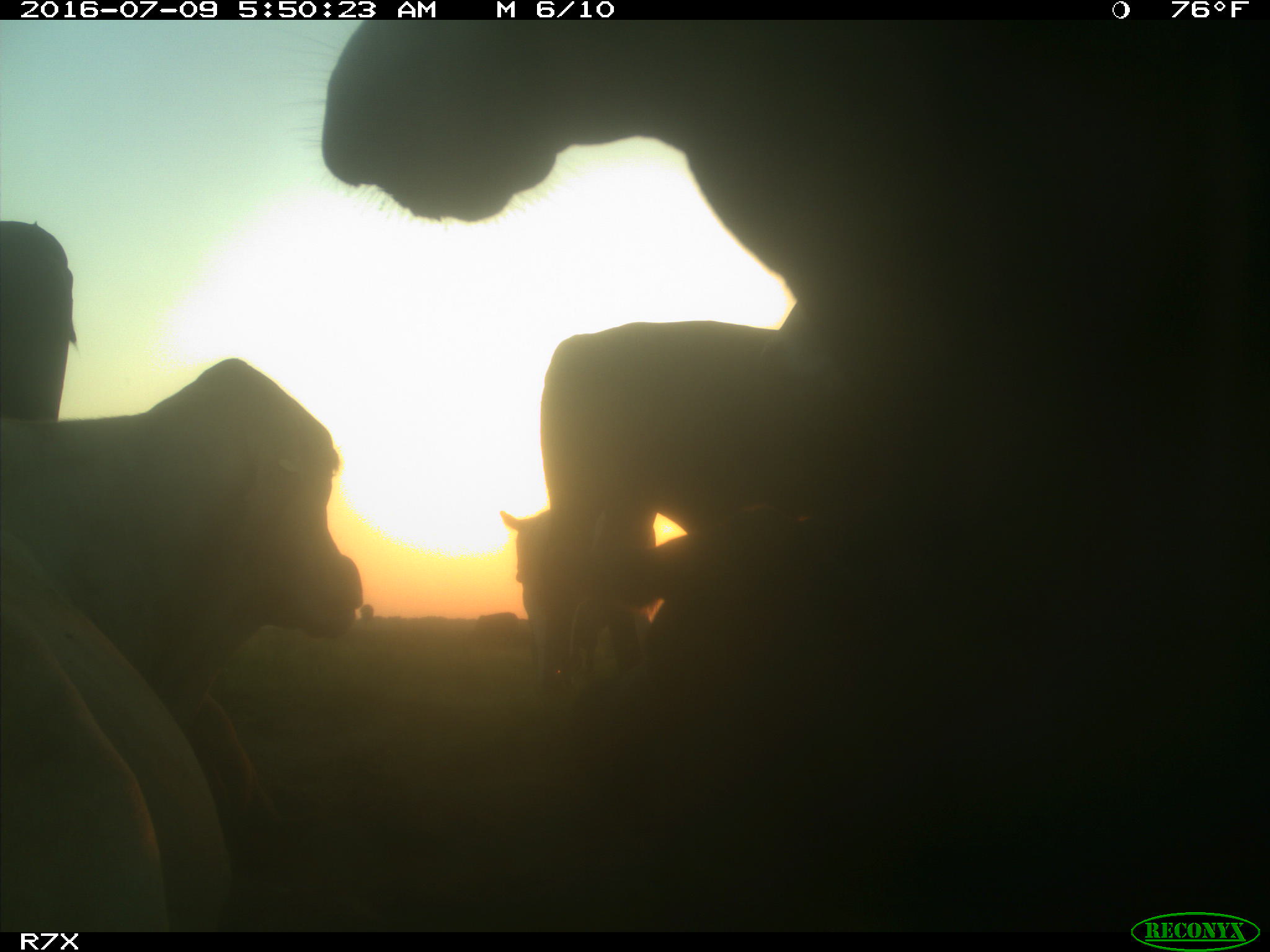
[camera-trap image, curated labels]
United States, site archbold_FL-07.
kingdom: Animalia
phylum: Chordata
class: Mammalia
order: Artiodactyla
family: Bovidae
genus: Bos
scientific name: Bos taurus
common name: domestic cow